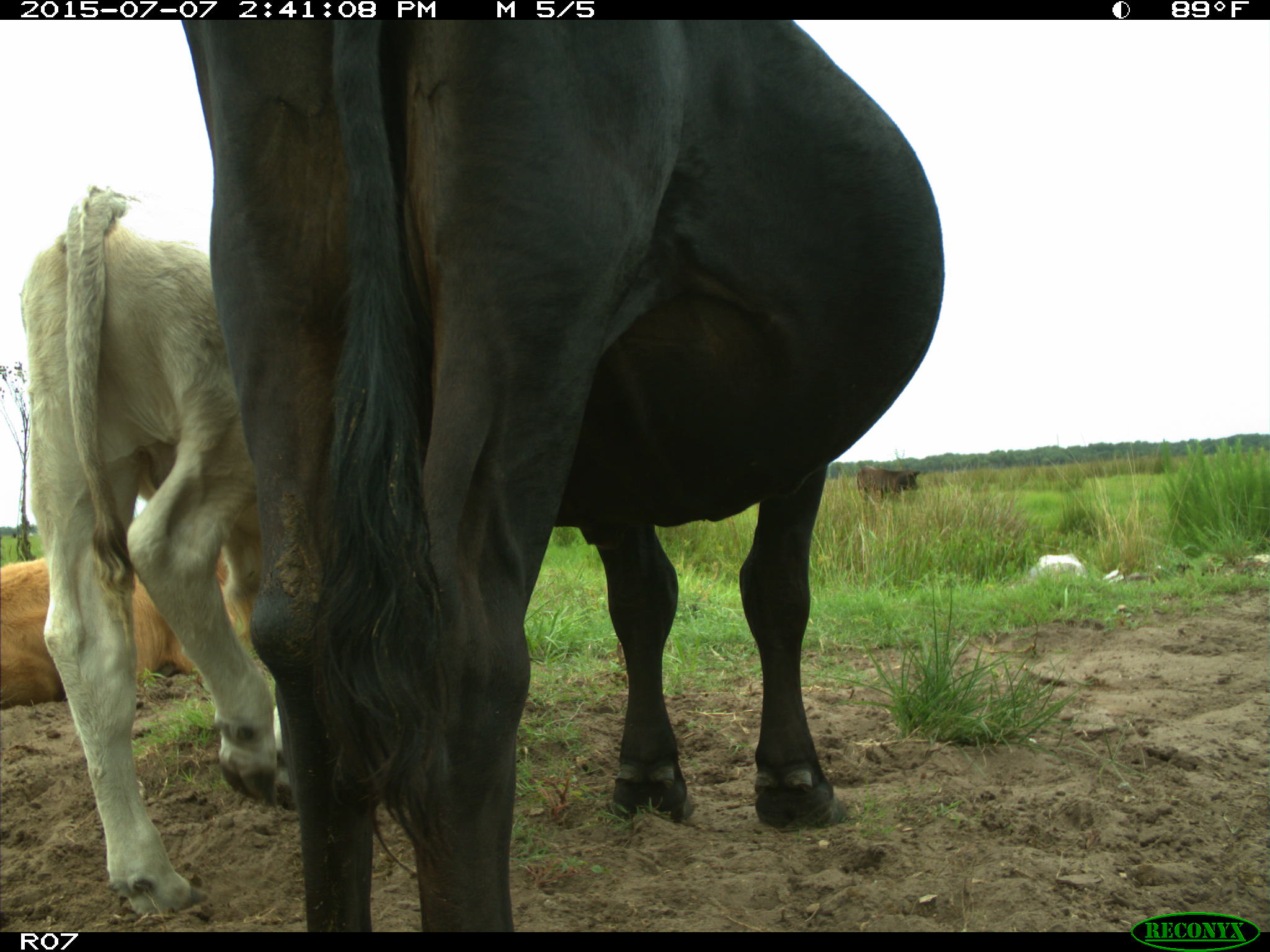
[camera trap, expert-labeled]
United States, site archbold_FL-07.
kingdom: Animalia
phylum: Chordata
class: Mammalia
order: Artiodactyla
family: Bovidae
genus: Bos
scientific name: Bos taurus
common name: domestic cow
Bos taurus (domestic cow).